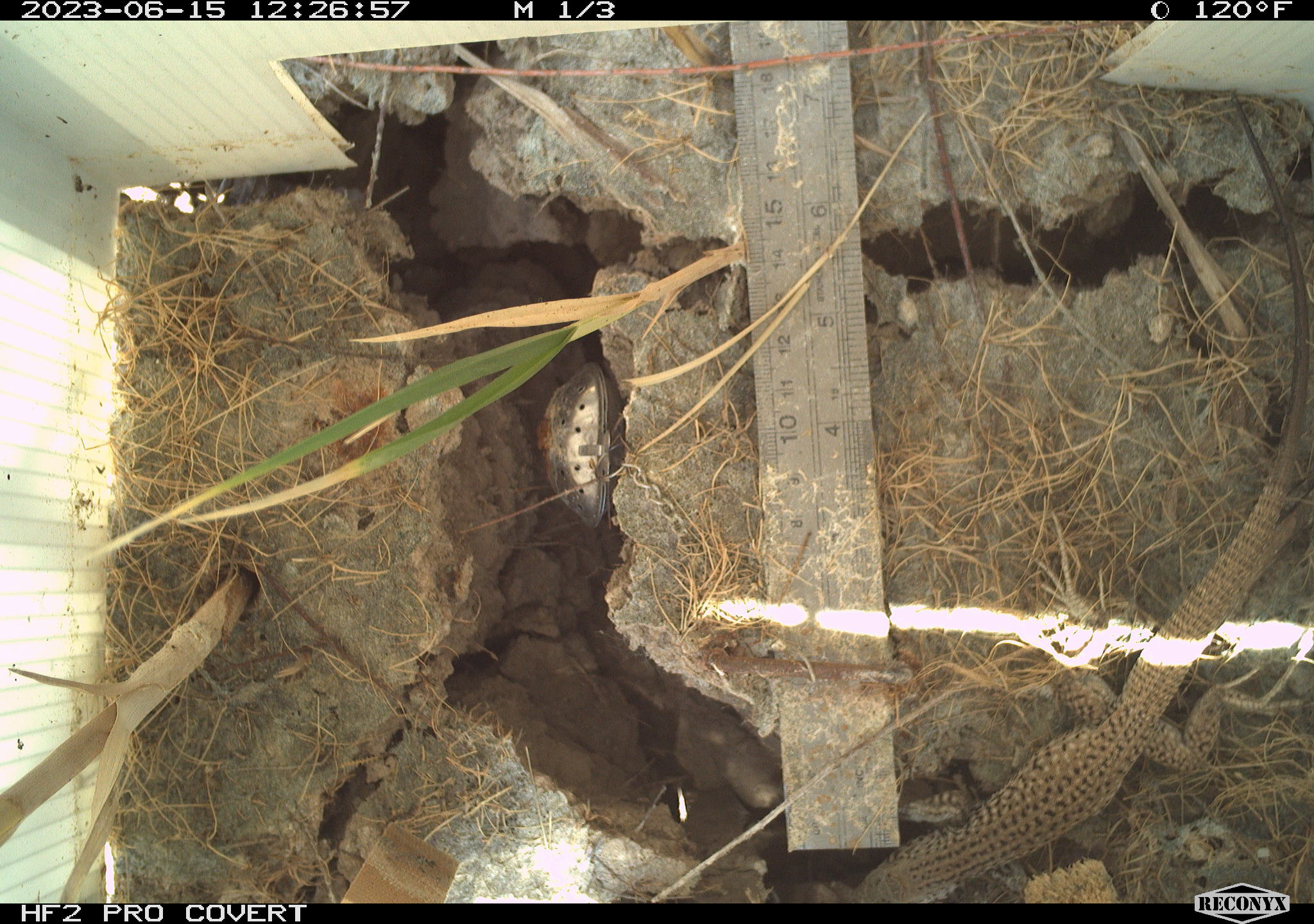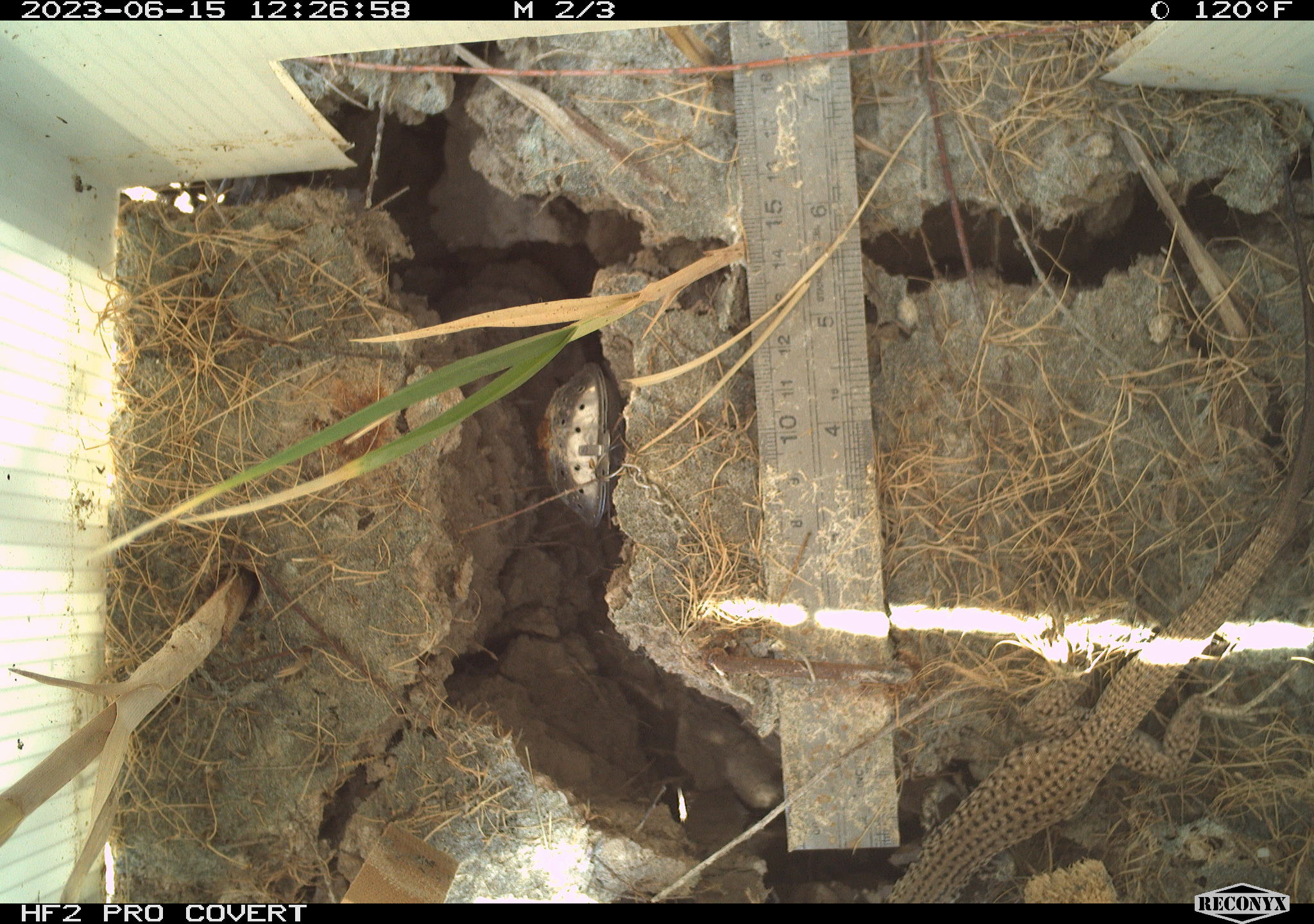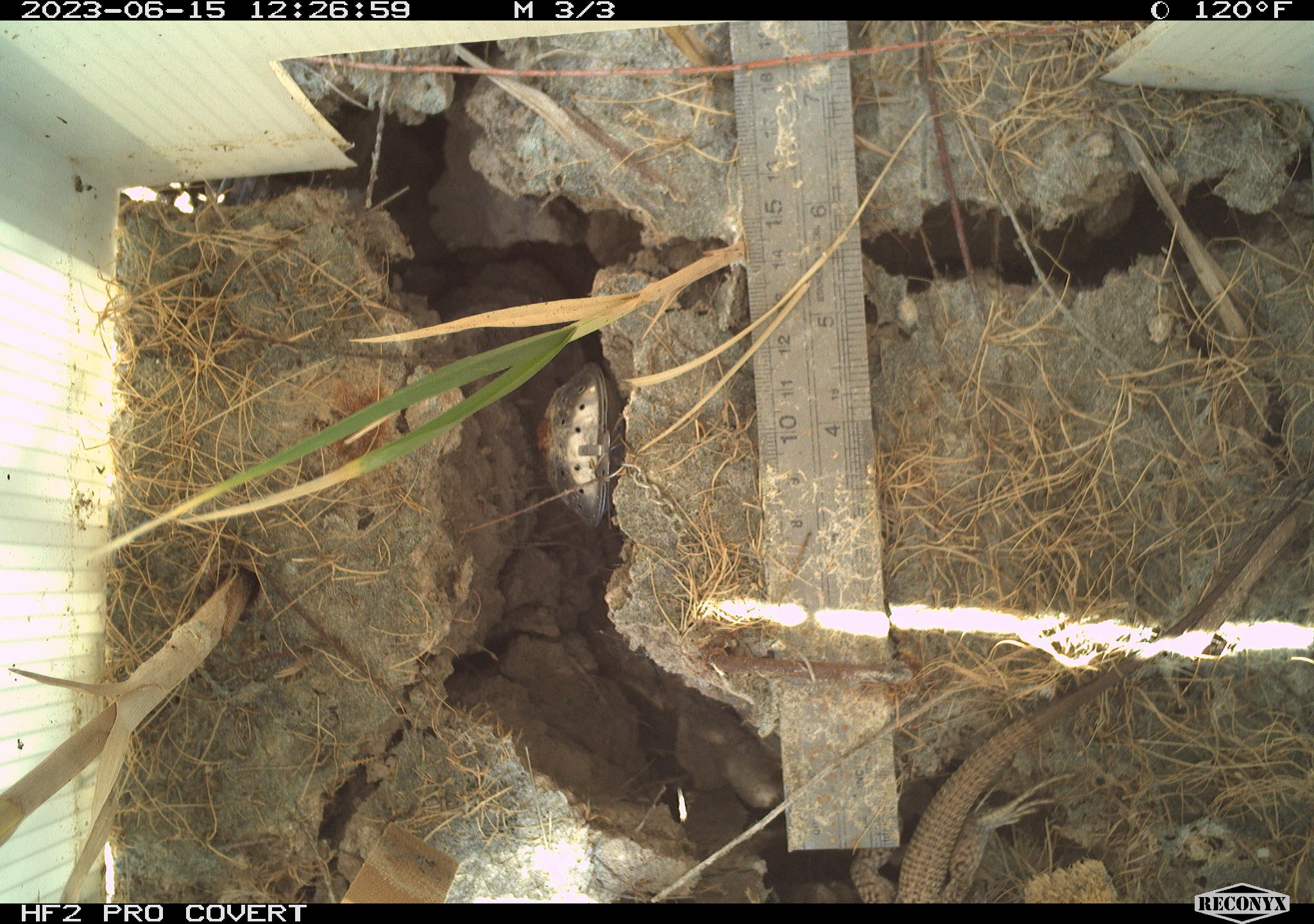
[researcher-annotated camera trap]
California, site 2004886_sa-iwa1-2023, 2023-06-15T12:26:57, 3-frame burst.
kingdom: Animalia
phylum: Chordata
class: Reptilia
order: Squamata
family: Teiidae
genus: Aspidoscelis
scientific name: Aspidoscelis tigris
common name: western whiptail